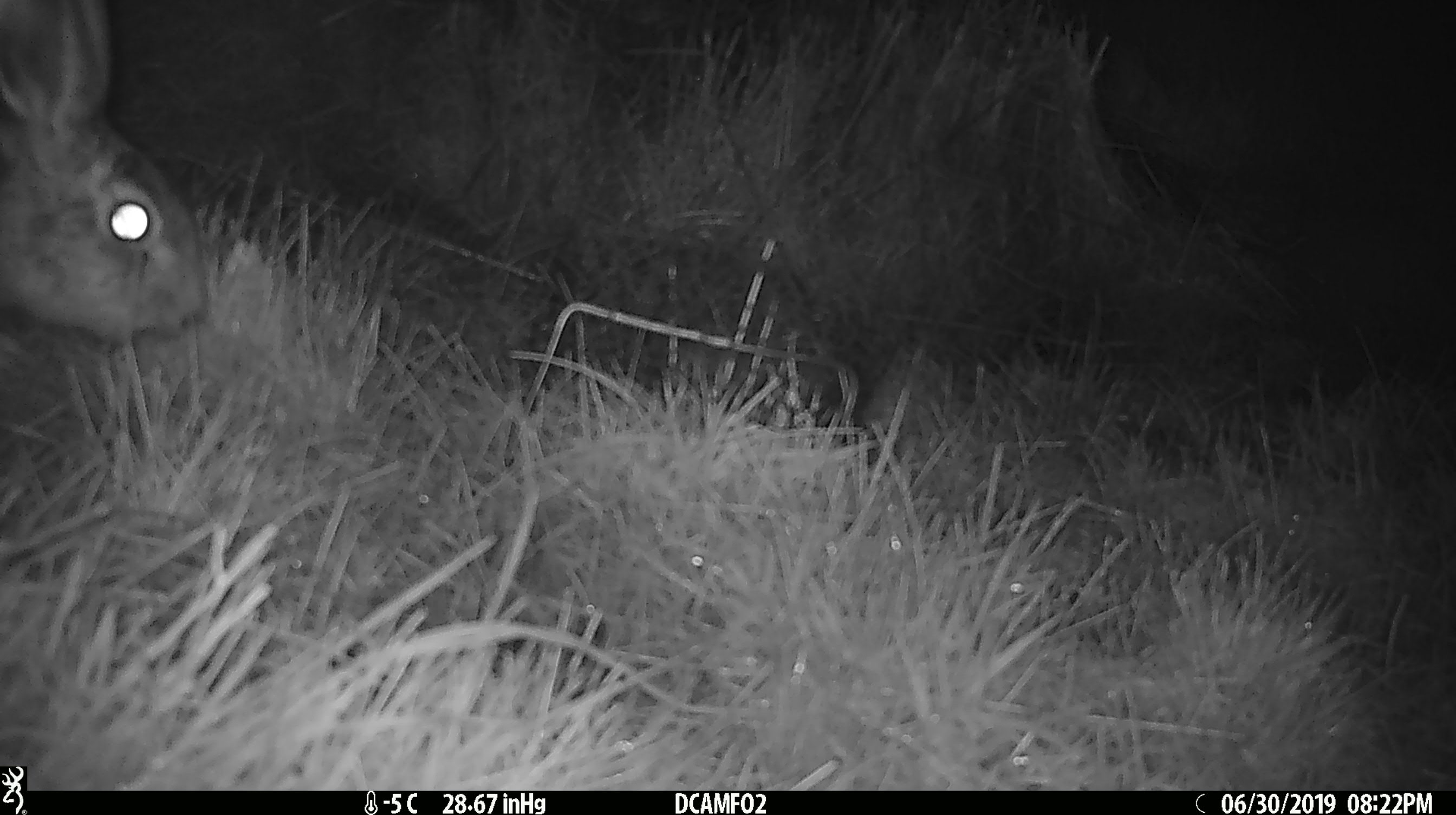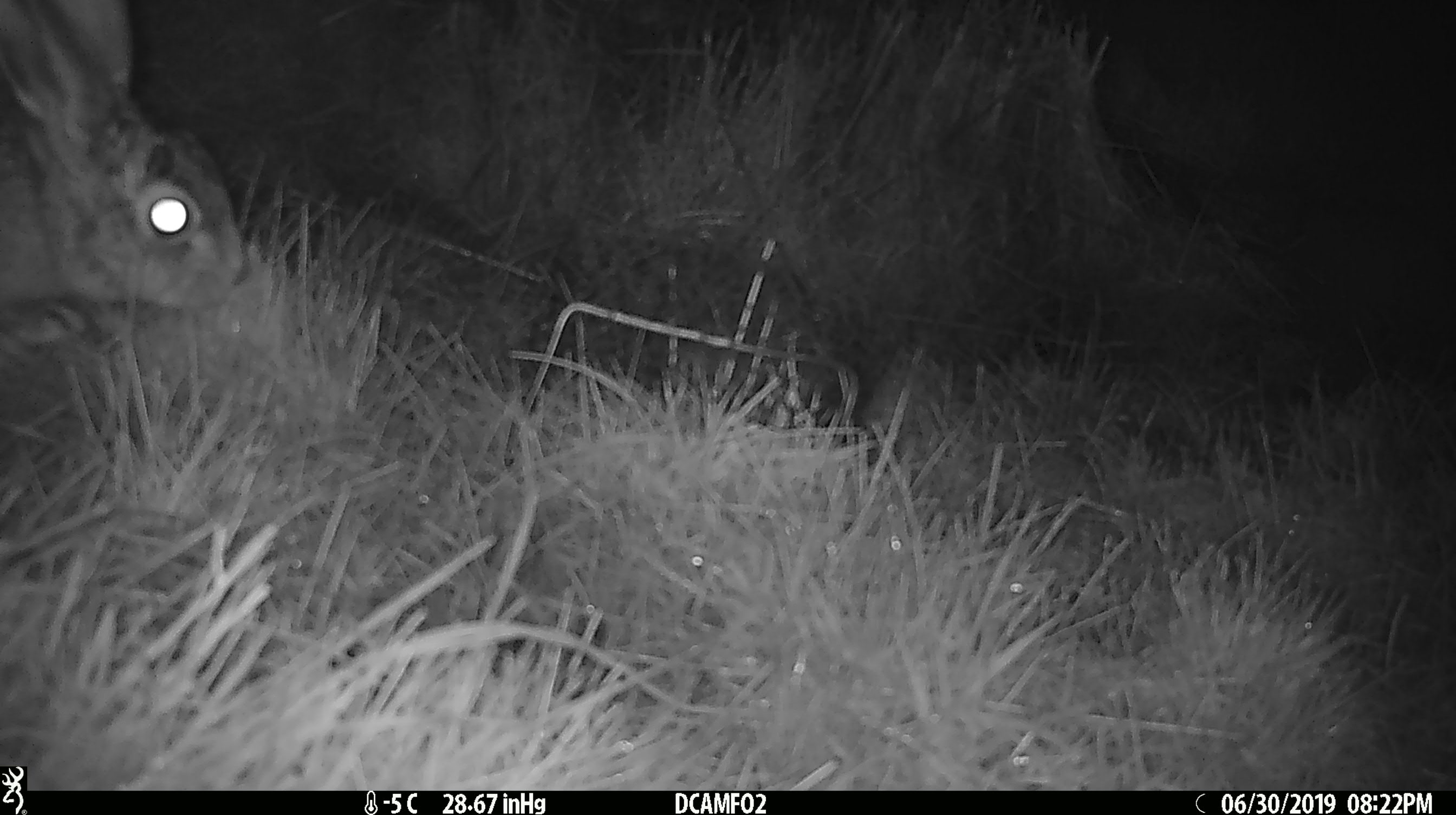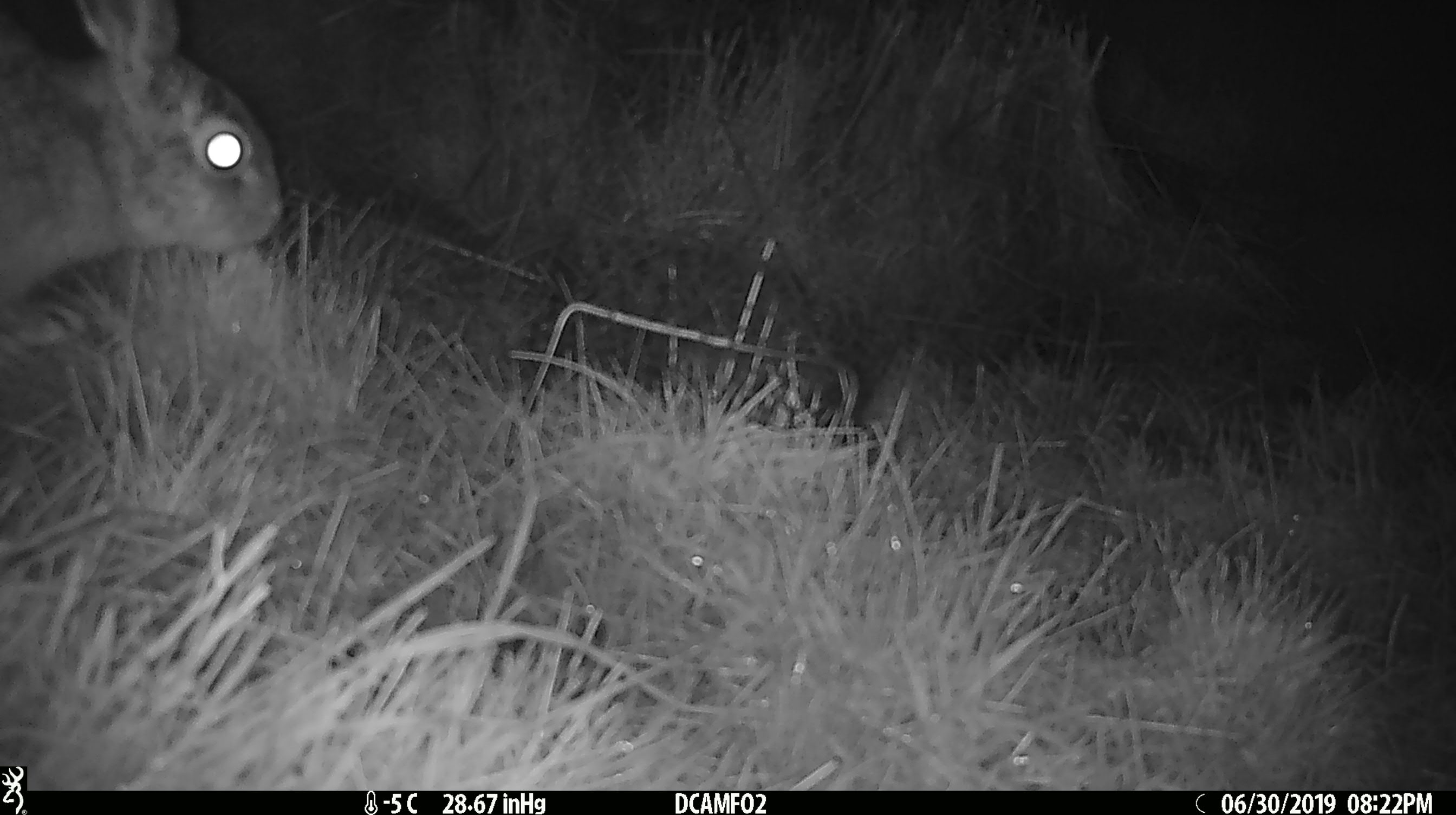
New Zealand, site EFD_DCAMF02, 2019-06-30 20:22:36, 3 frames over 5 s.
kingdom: Animalia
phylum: Chordata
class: Mammalia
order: Lagomorpha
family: Leporidae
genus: Lepus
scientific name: Lepus europaeus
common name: brown hare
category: hare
Hare (brown hare) (Lepus europaeus).